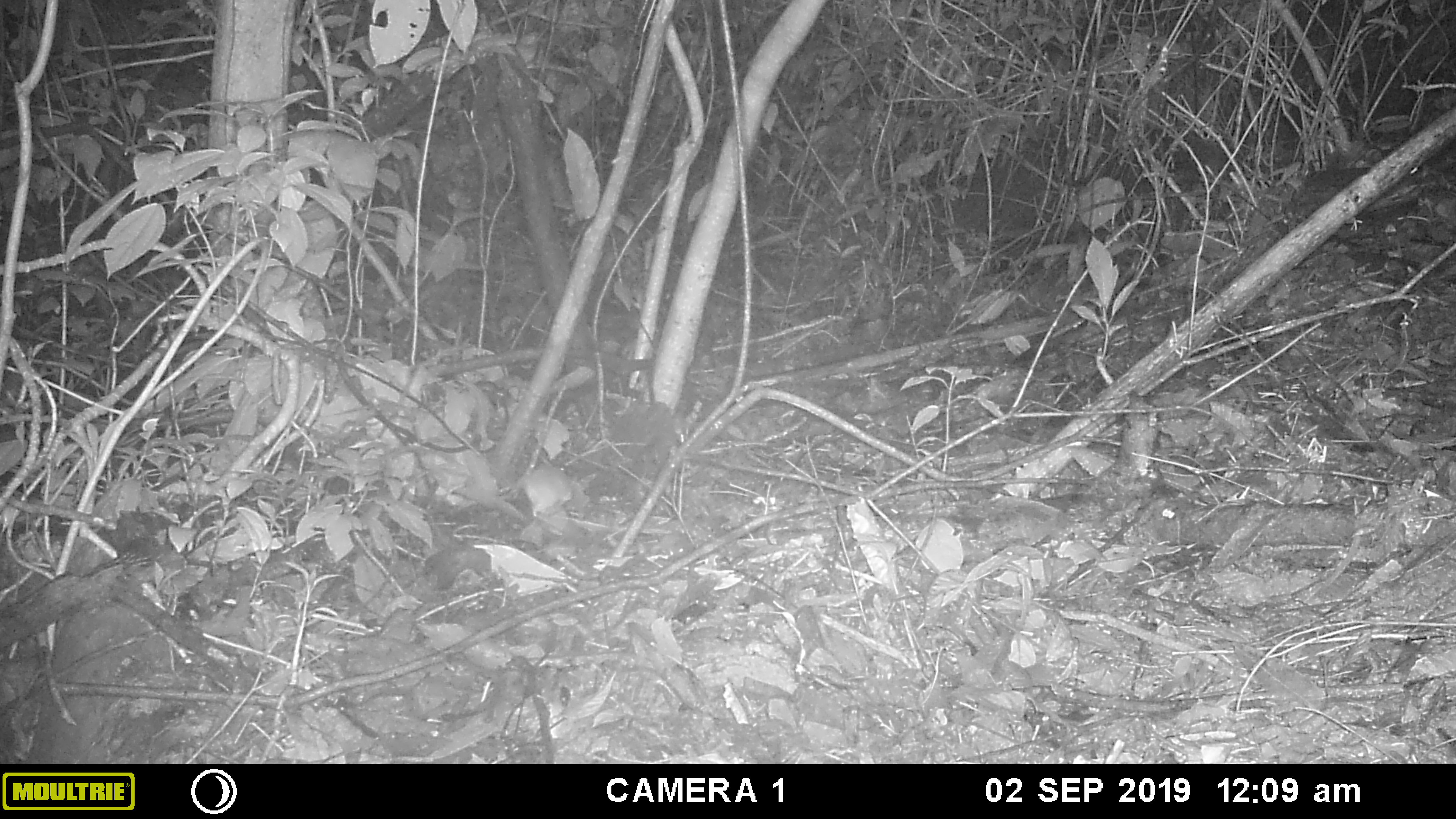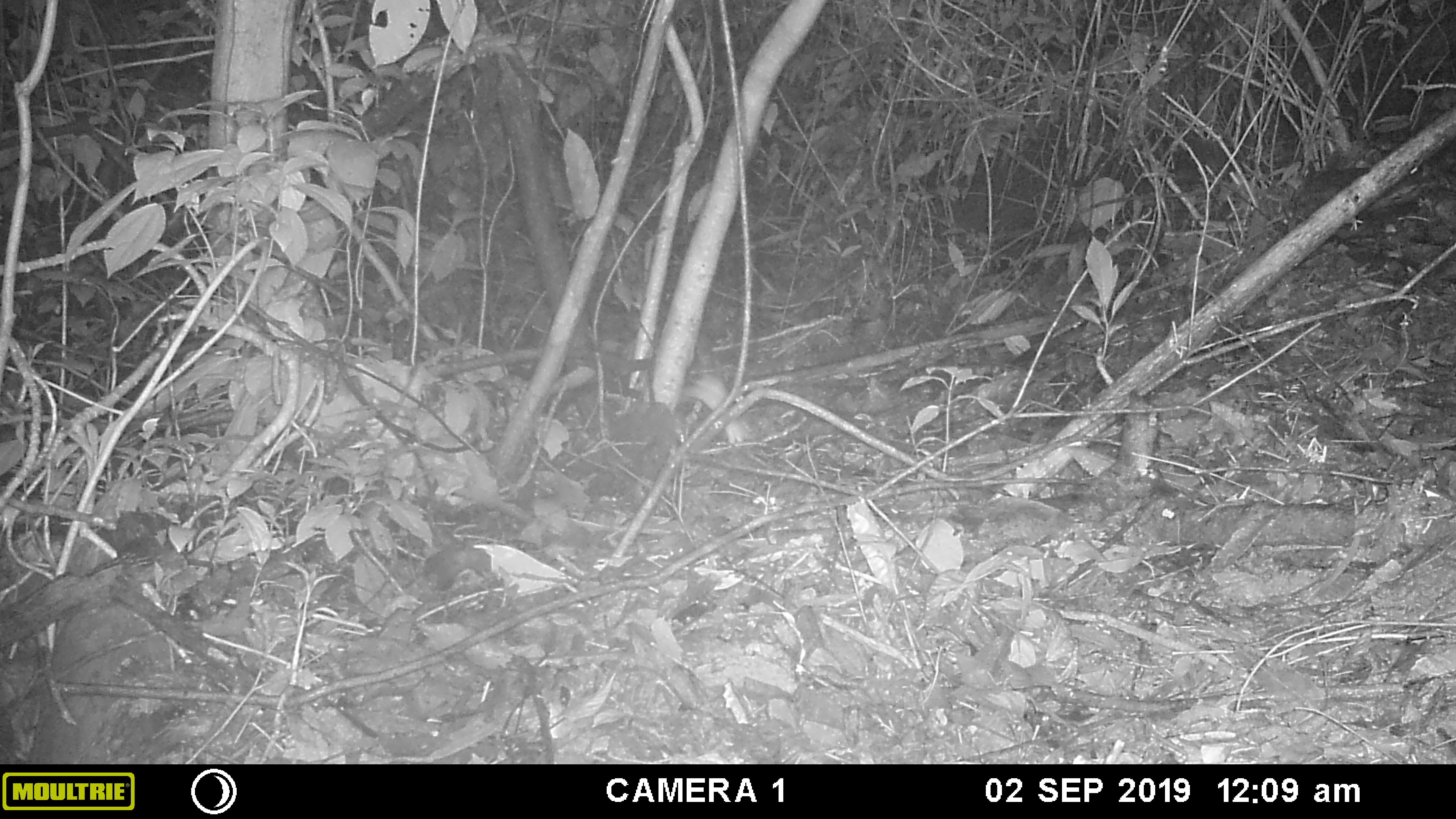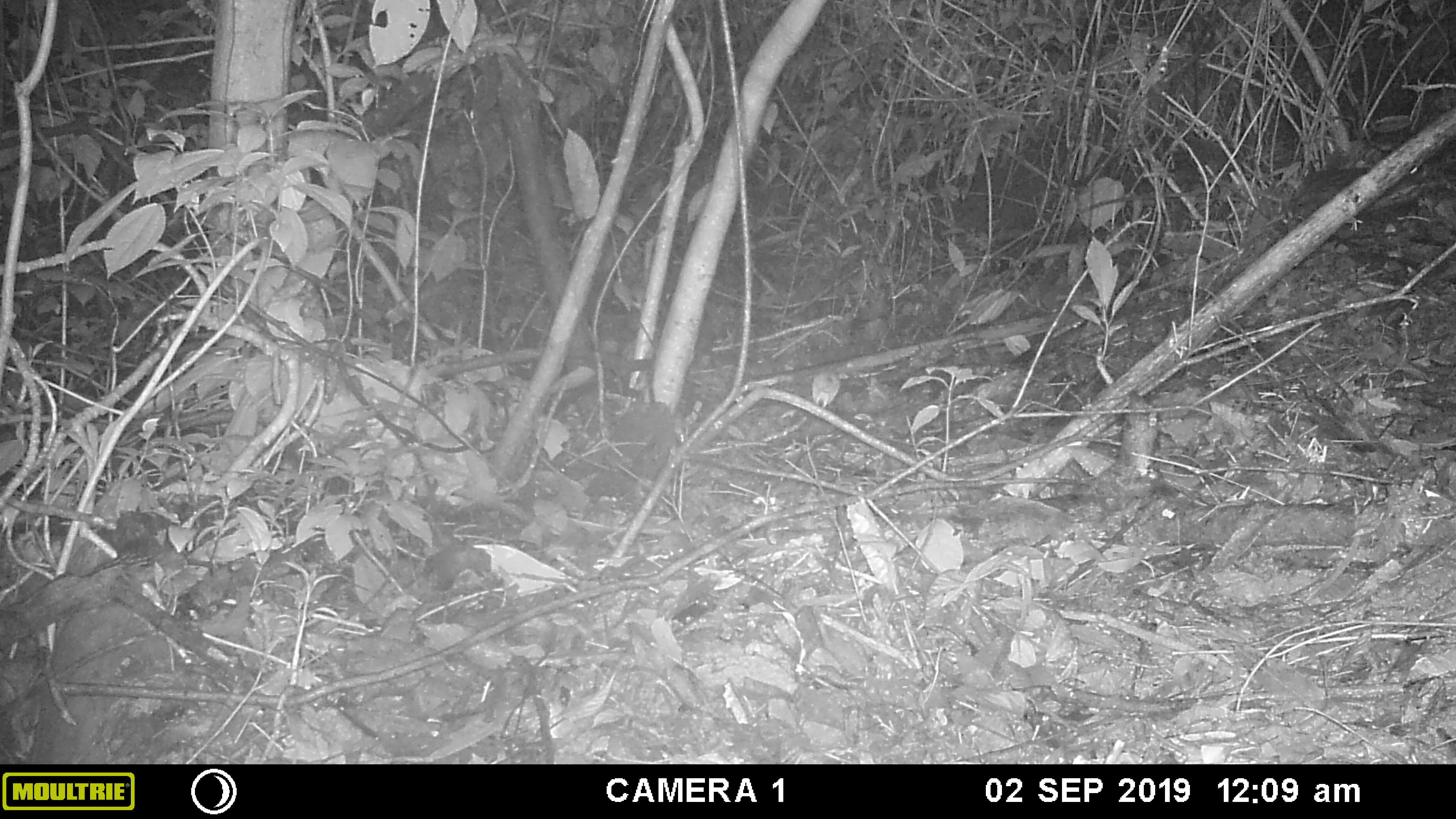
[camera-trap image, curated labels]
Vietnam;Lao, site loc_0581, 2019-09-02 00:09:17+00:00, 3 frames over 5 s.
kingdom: Animalia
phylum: Chordata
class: Mammalia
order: Rodentia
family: Muridae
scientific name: Muridae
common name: old-world mice and rats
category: unidentified murid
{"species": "unidentified murid (old-world mice and rats) (Muridae)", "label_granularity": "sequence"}